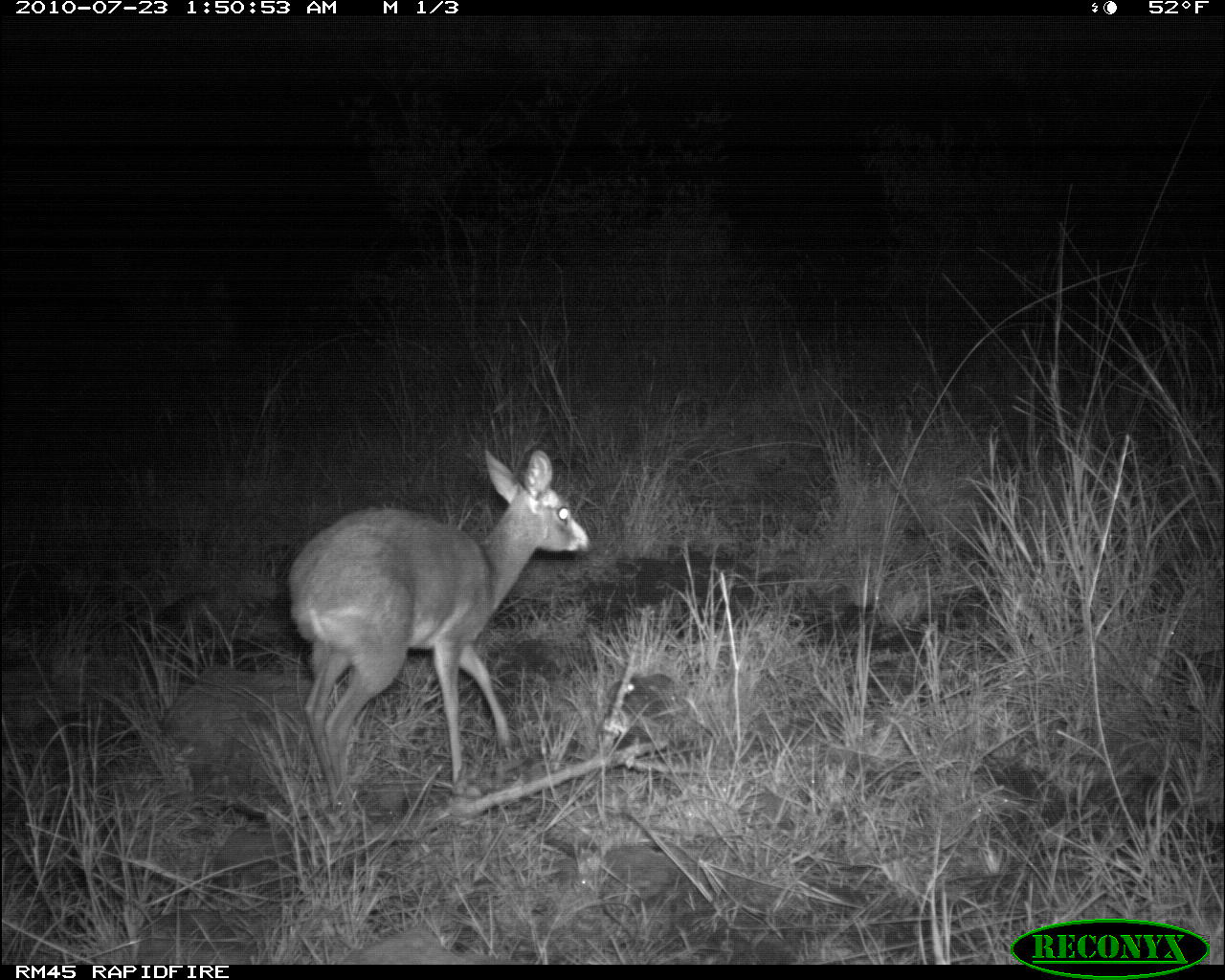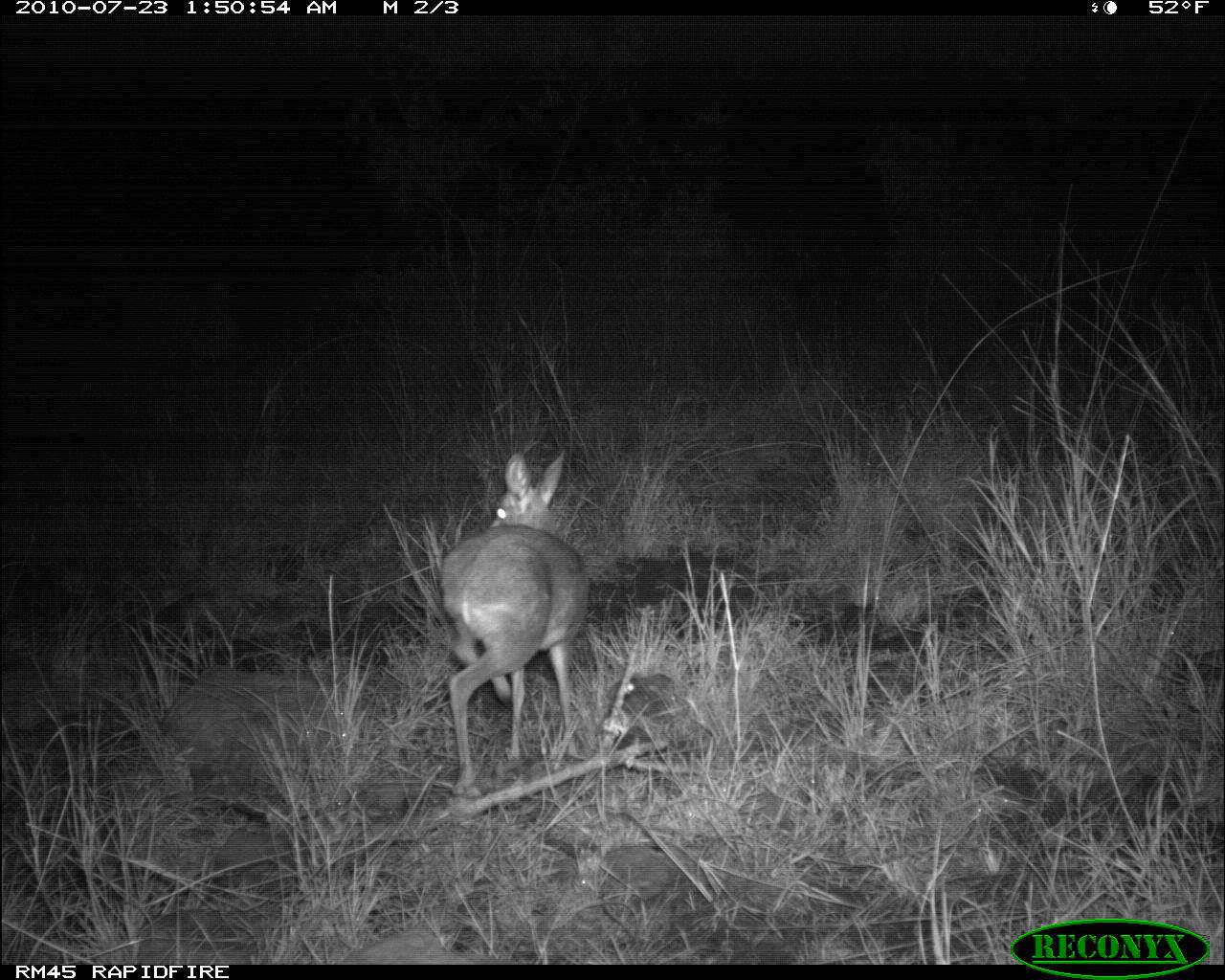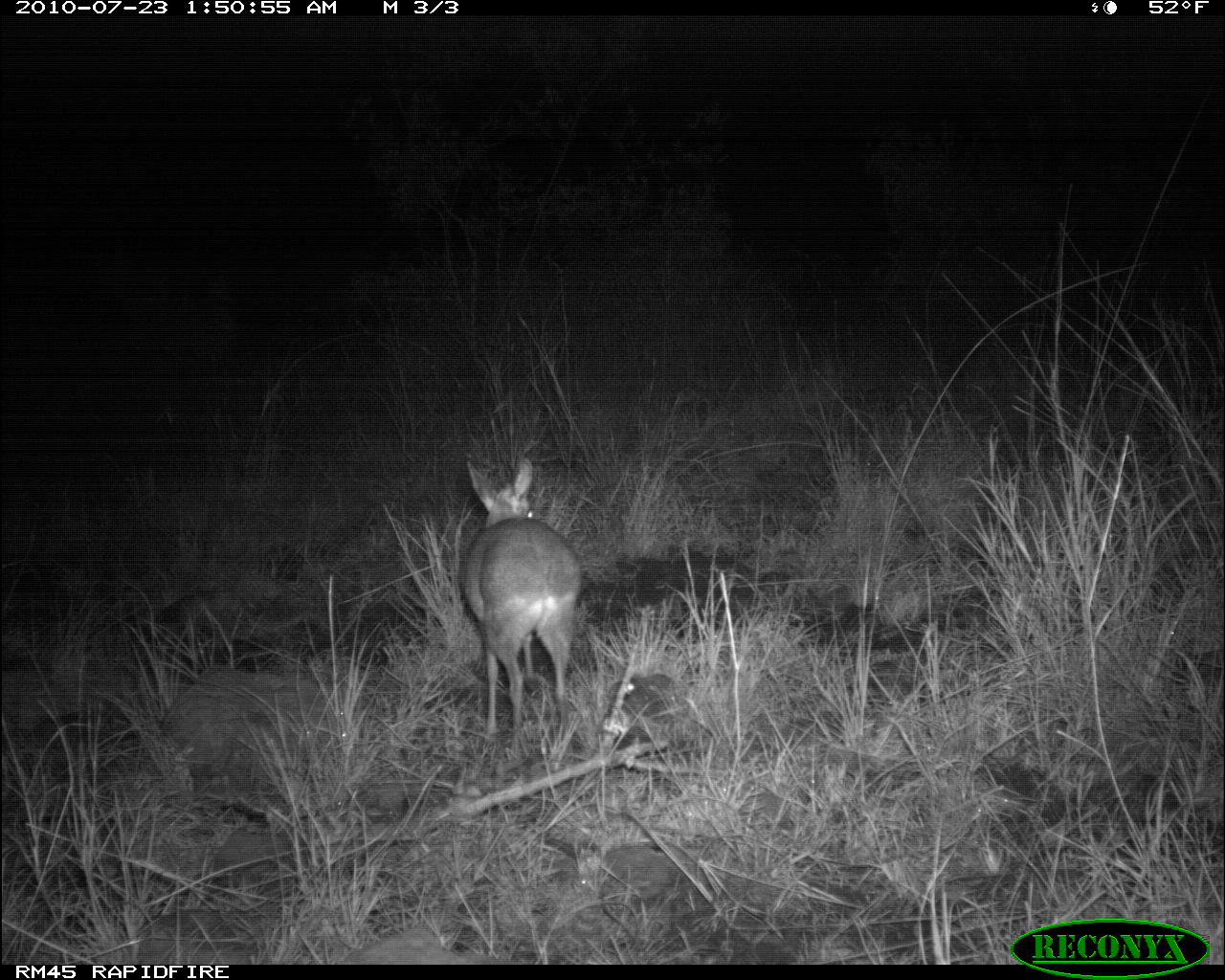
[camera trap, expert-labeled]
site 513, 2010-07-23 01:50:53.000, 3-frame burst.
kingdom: Animalia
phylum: Chordata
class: Mammalia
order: Artiodactyla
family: Bovidae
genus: Madoqua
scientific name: Madoqua guentheri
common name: günther's dik-dik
Madoqua guentheri (günther's dik-dik), count 1.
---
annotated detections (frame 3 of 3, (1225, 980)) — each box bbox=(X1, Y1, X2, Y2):
madoqua guentheri: bbox=(459, 456, 585, 759)